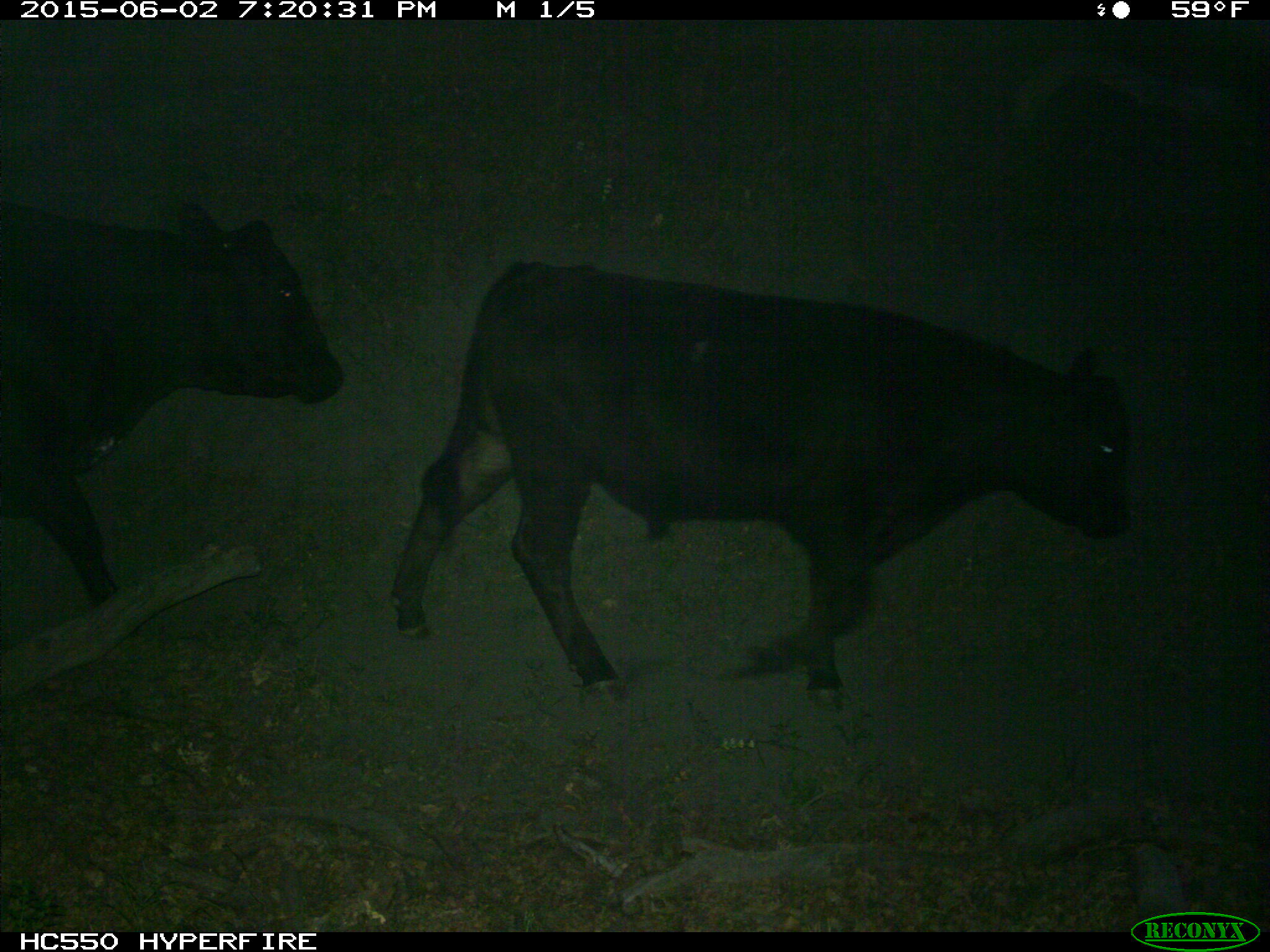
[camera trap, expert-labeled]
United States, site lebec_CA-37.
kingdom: Animalia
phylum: Chordata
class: Mammalia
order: Artiodactyla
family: Bovidae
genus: Bos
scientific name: Bos taurus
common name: domestic cow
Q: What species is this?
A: Bos taurus (domestic cow).